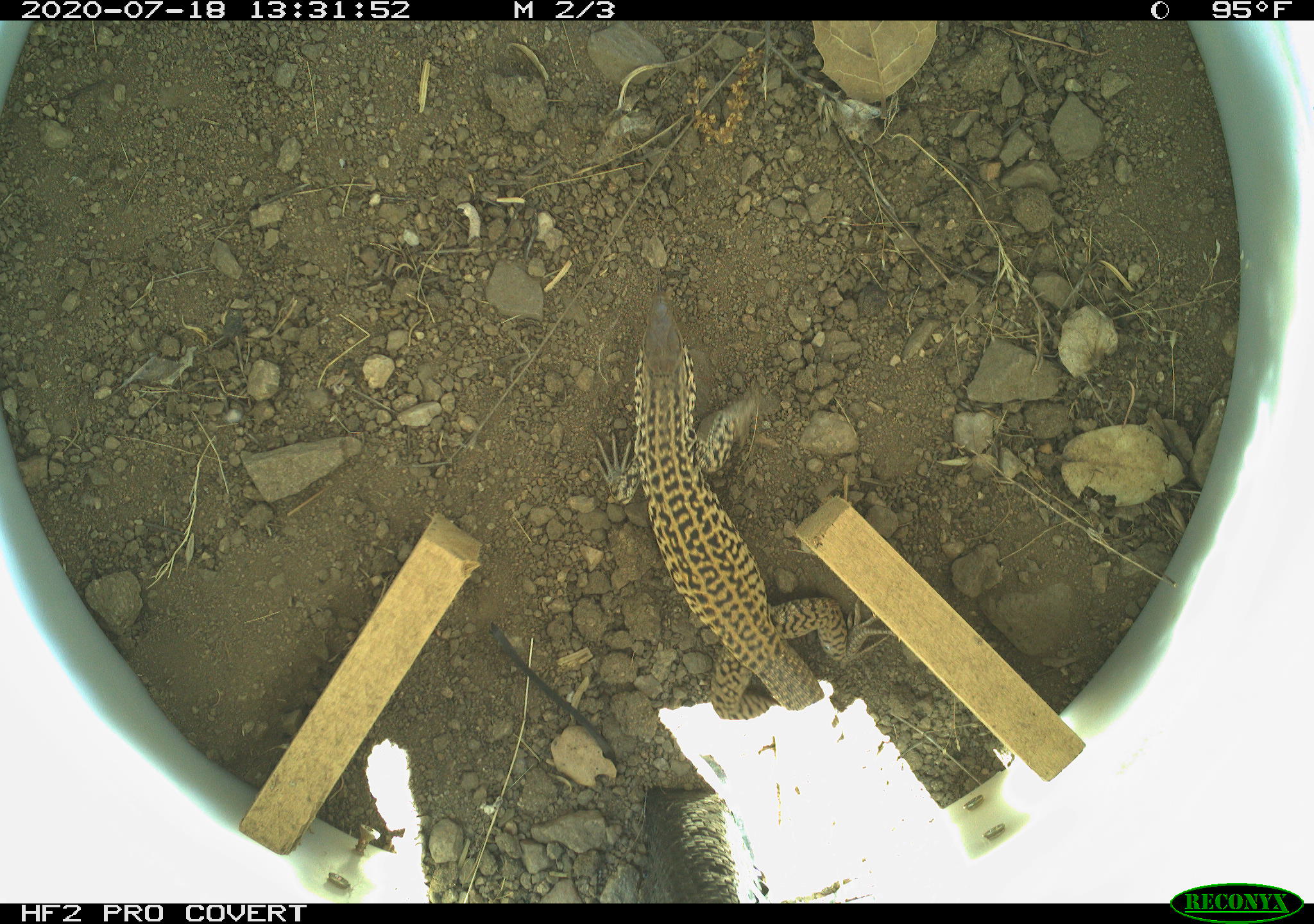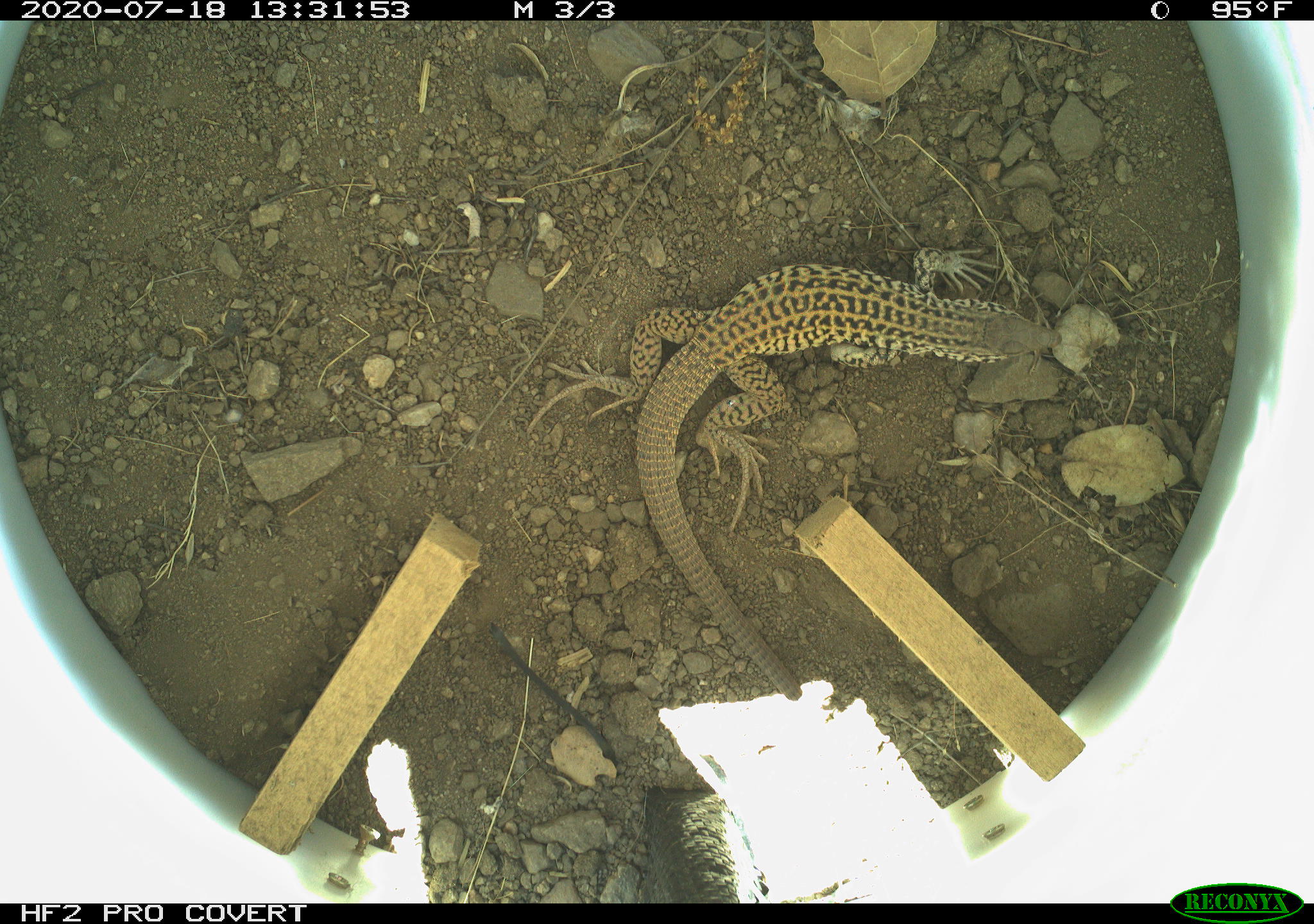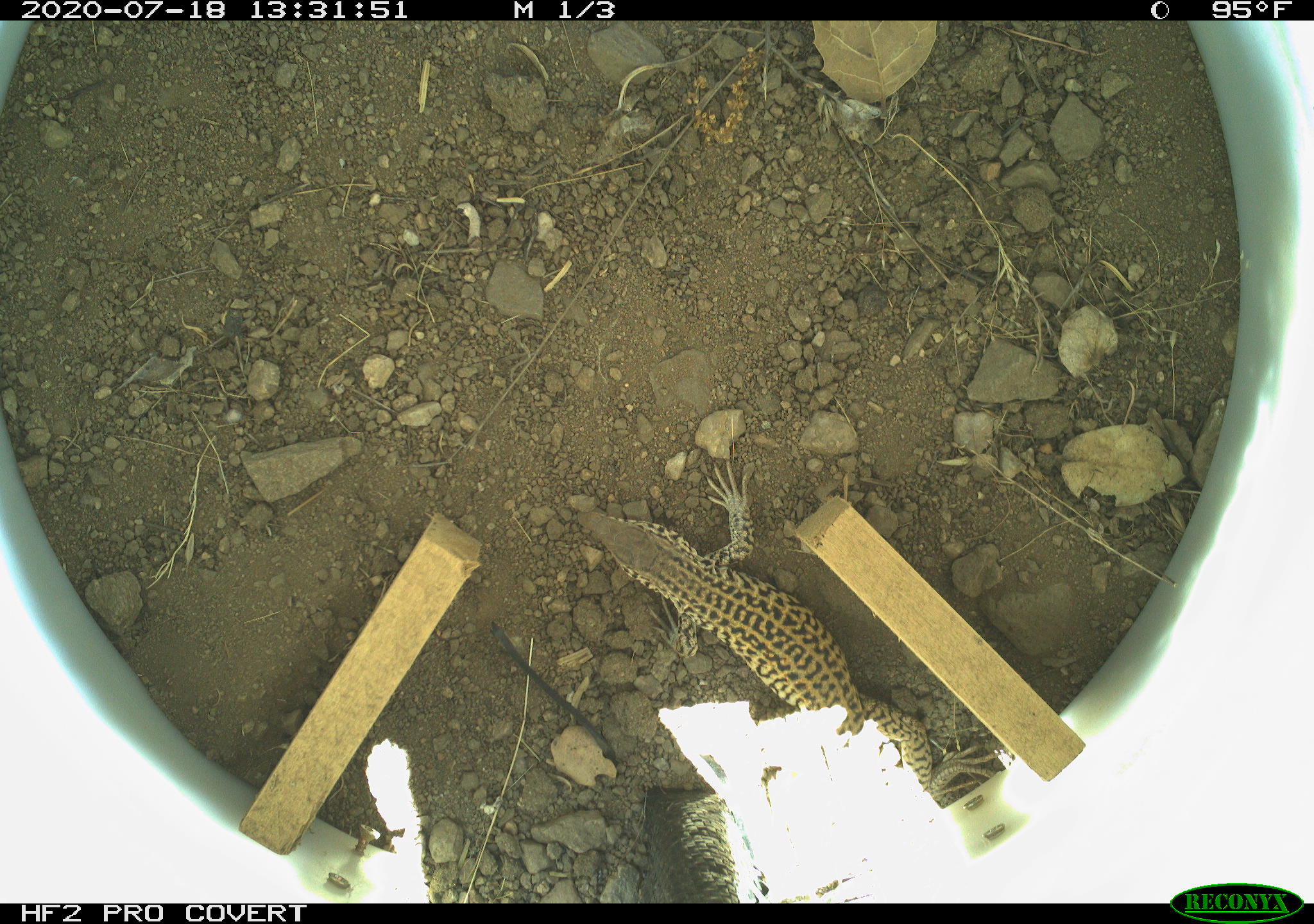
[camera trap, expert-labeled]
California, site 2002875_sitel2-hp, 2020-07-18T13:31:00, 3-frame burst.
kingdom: Animalia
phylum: Chordata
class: Reptilia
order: Squamata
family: Teiidae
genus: Aspidoscelis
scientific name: Aspidoscelis tigris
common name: western whiptail